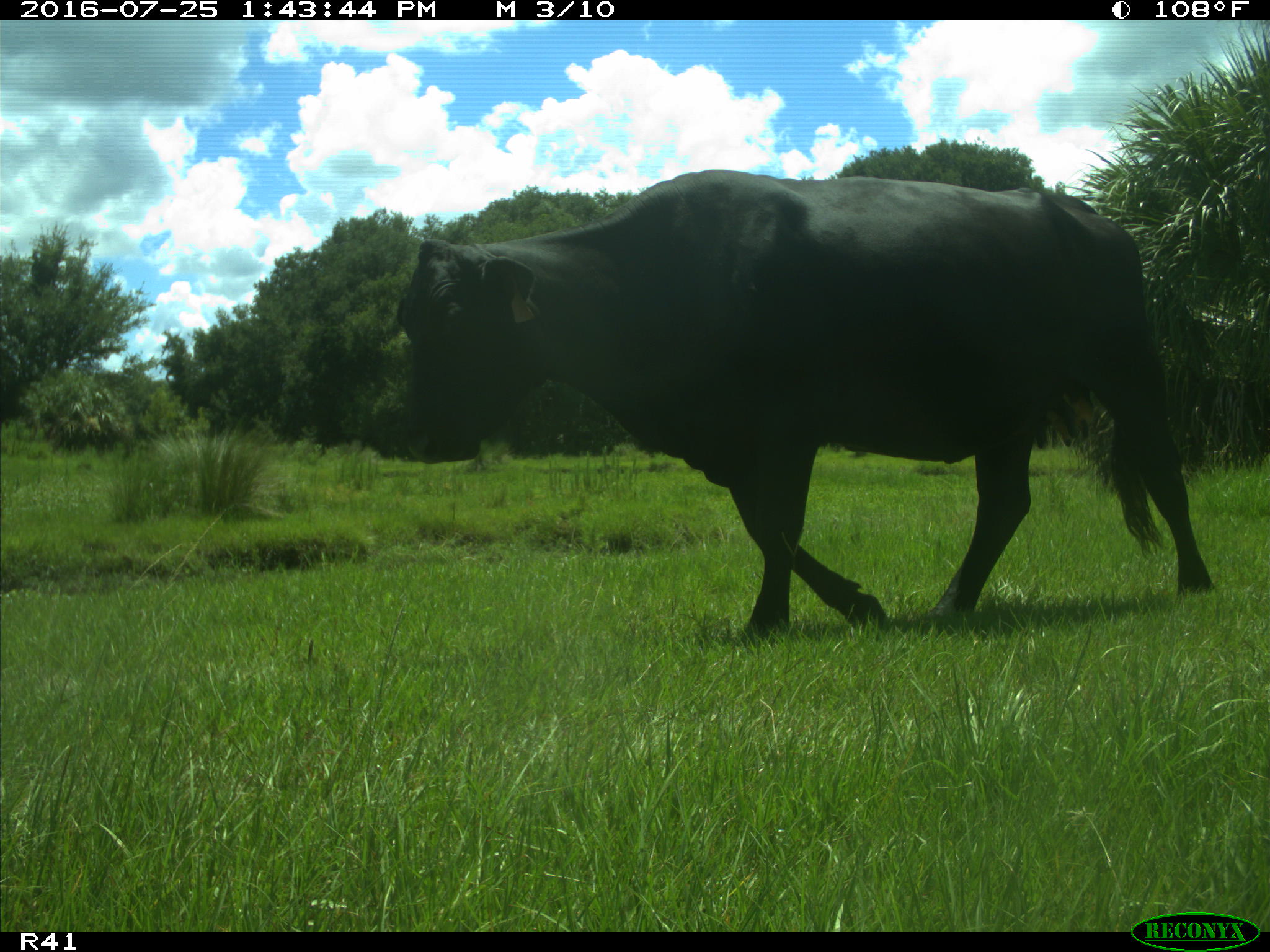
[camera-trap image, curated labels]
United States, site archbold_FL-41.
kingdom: Animalia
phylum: Chordata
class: Mammalia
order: Artiodactyla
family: Bovidae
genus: Bos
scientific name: Bos taurus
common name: domestic cow